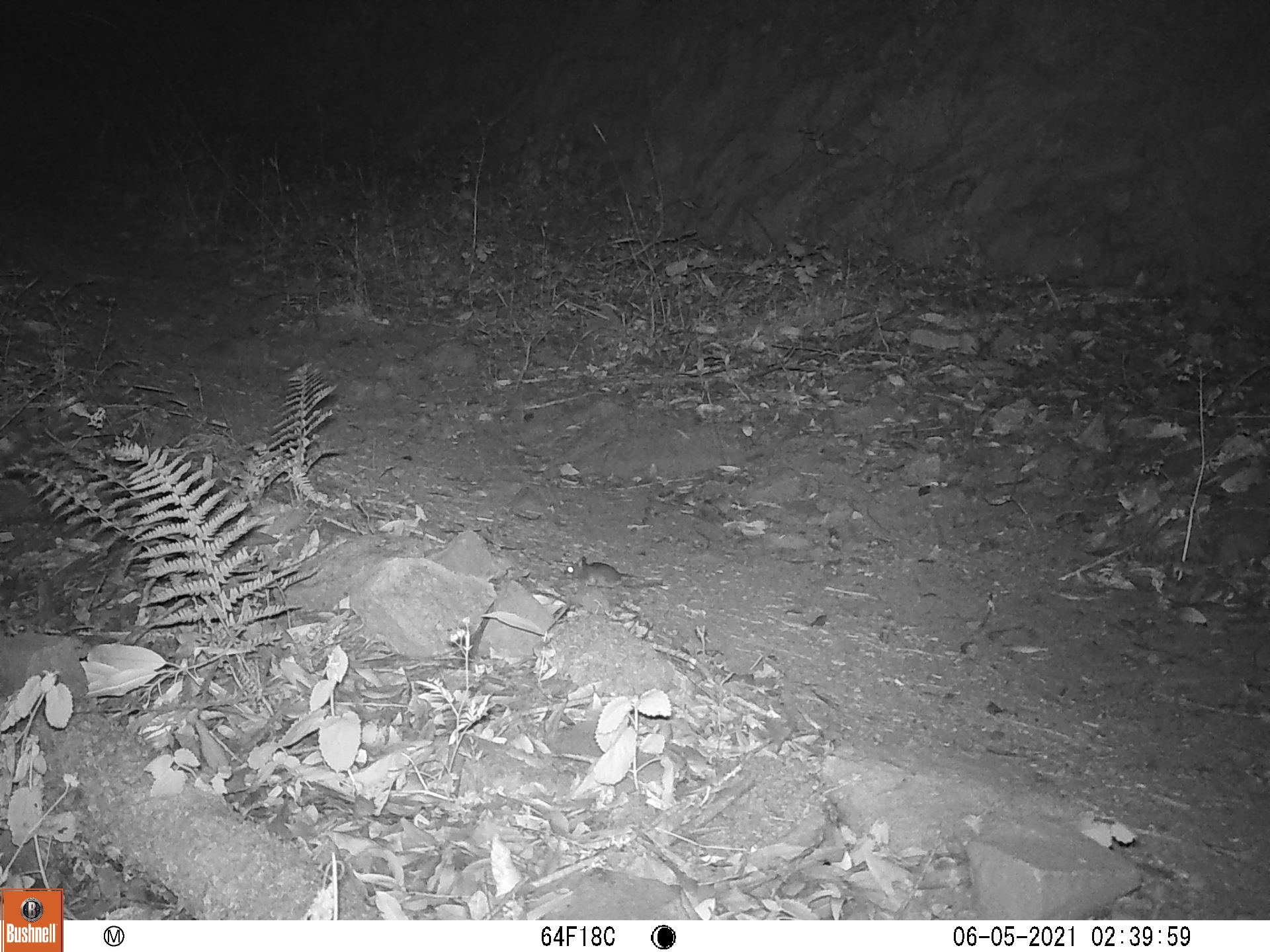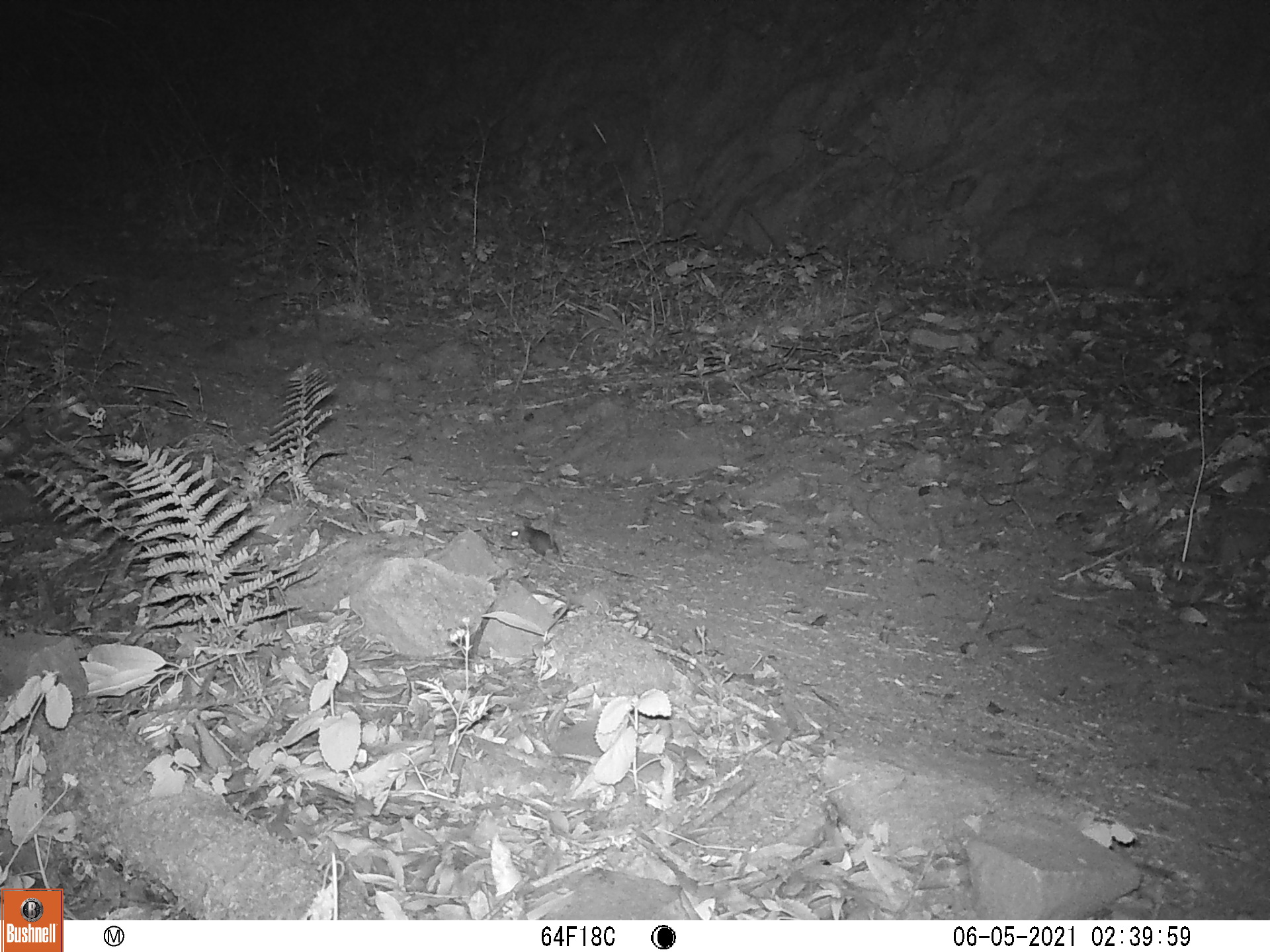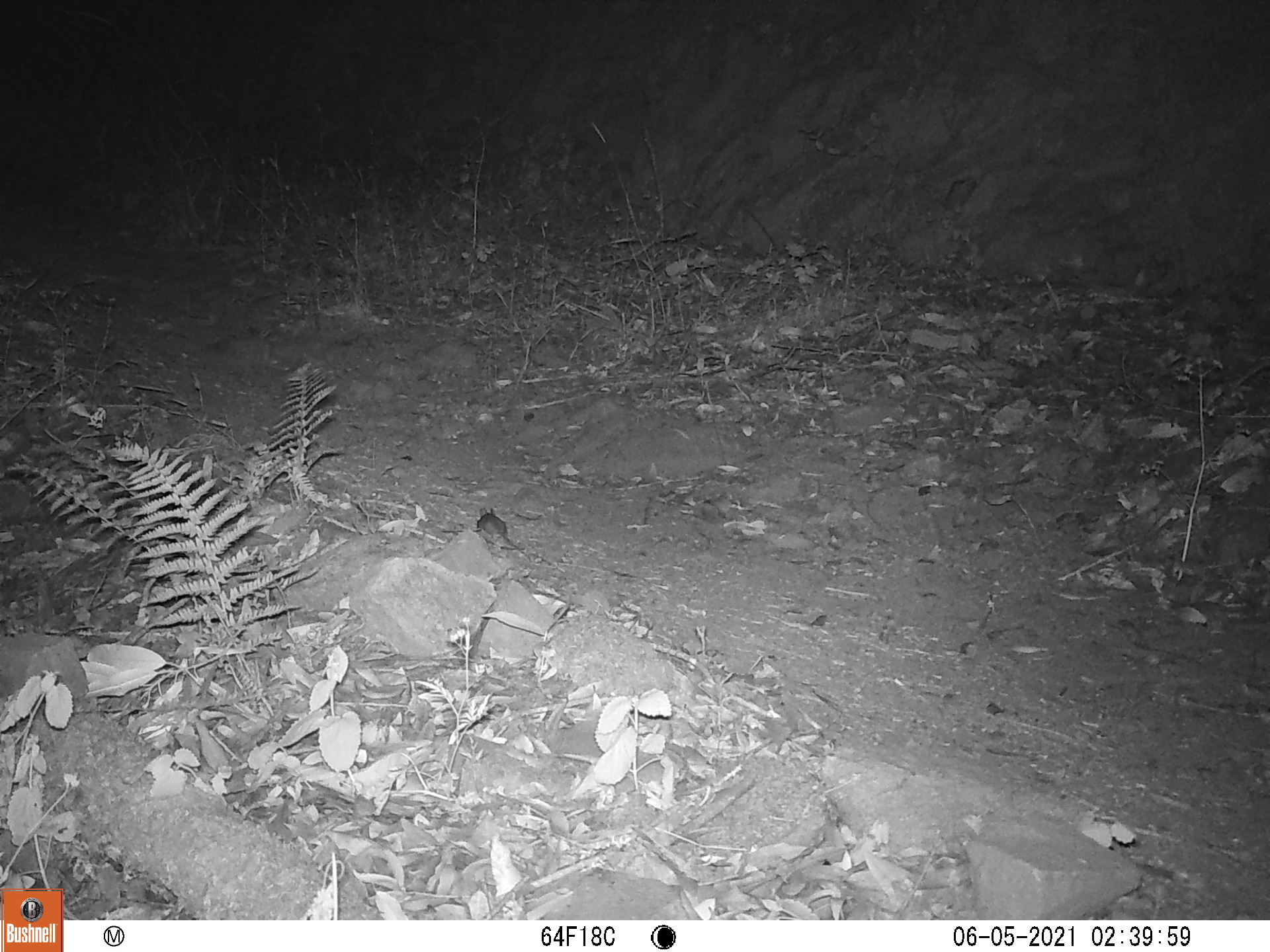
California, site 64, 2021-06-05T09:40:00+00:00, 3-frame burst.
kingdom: Animalia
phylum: Chordata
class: Mammalia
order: Rodentia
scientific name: Rodentia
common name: mouse or rat